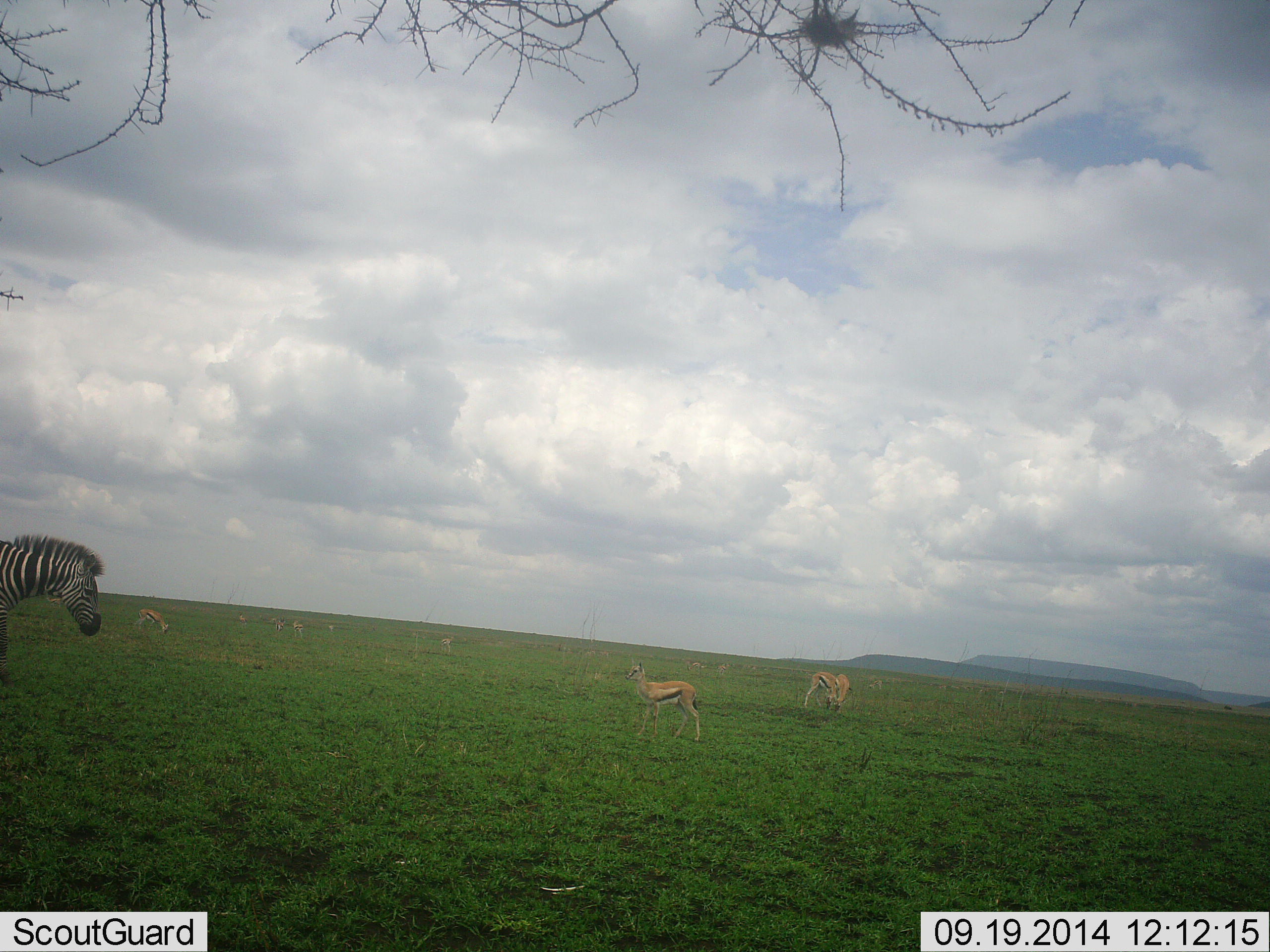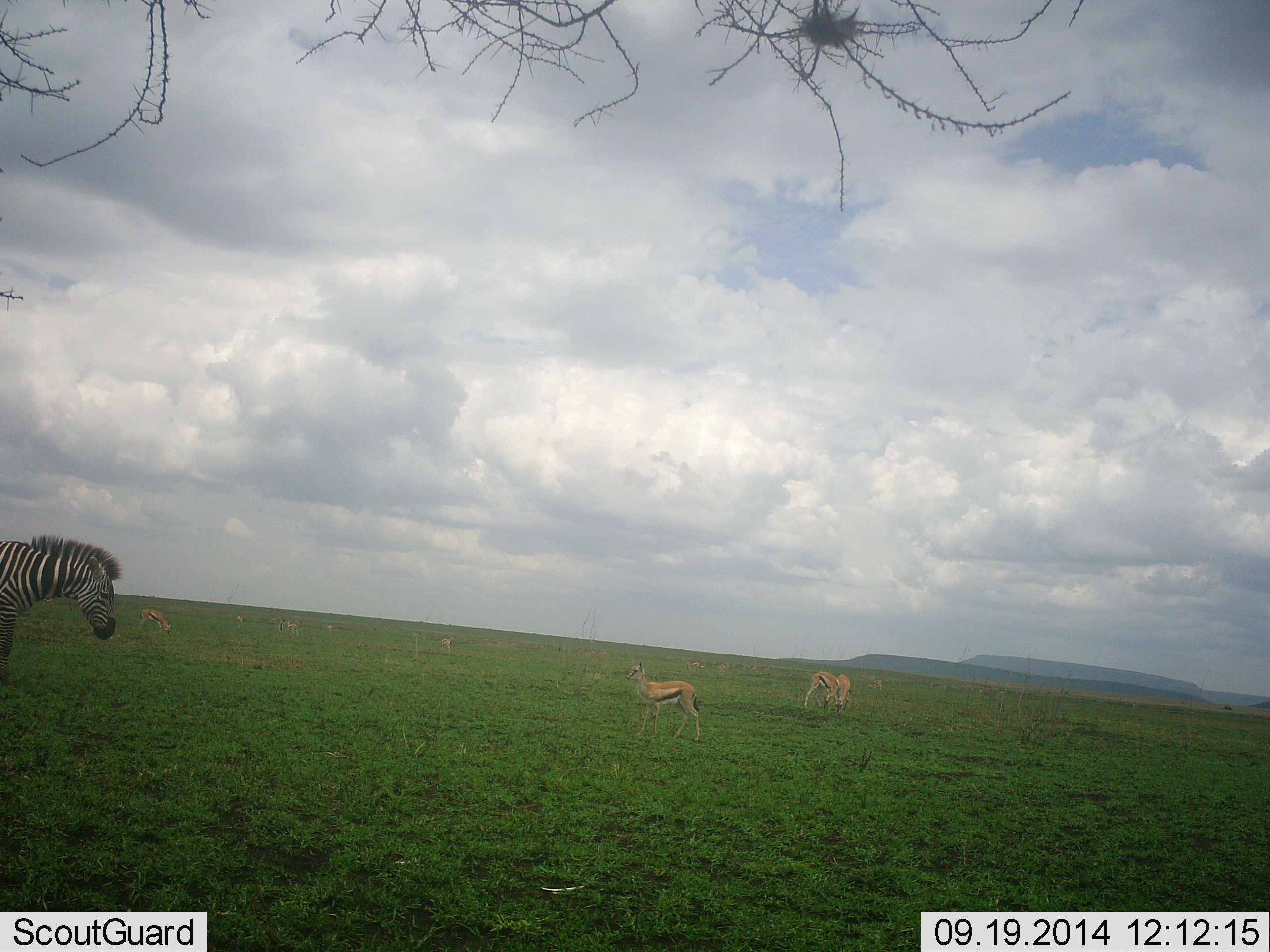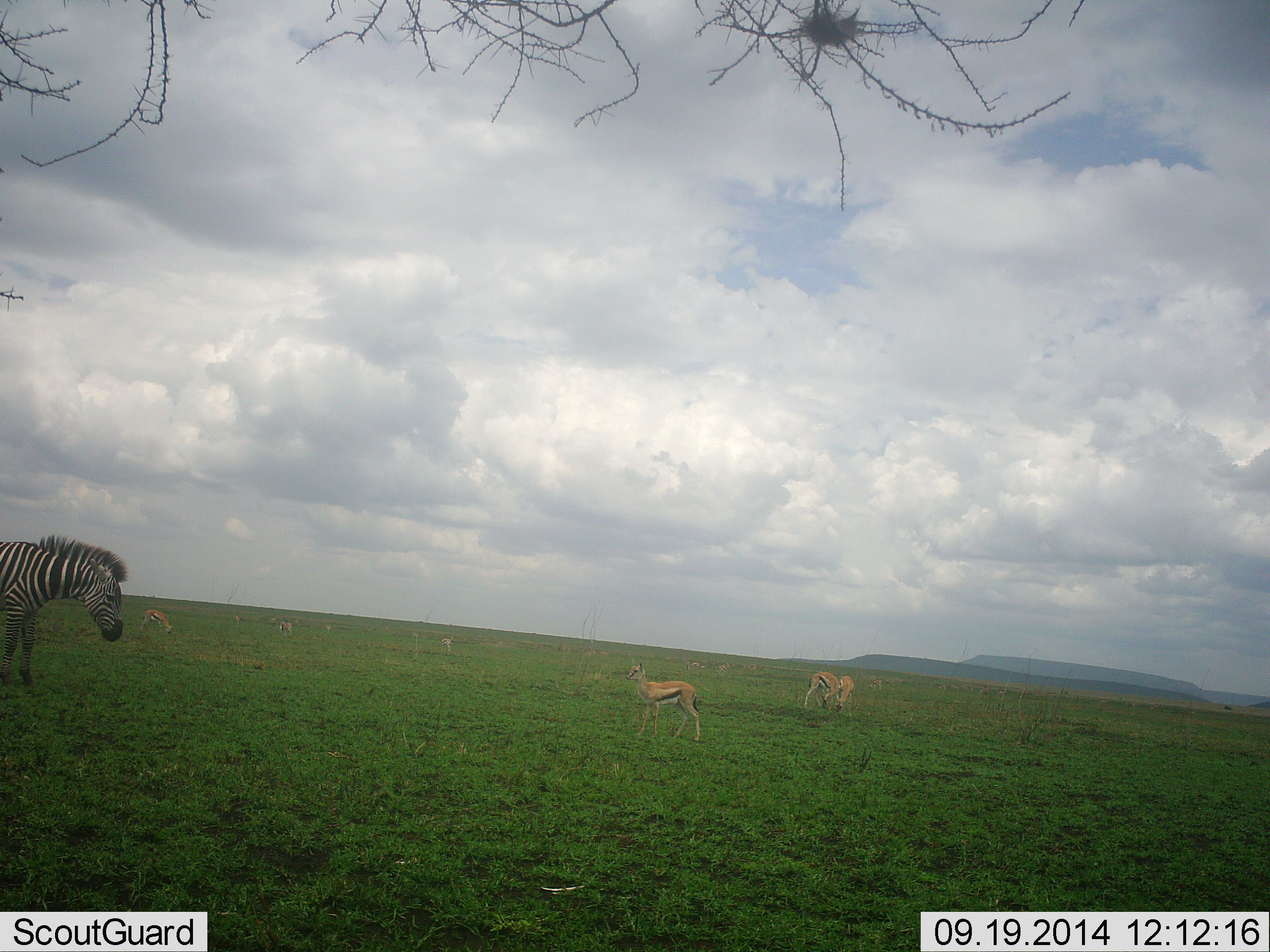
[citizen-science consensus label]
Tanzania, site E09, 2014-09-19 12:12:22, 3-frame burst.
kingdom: Animalia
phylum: Chordata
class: Mammalia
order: Artiodactyla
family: Bovidae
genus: Eudorcas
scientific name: Eudorcas thomsonii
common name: thomson's gazelle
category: gazellethomsons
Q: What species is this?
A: Gazellethomsons (thomson's gazelle) (Eudorcas thomsonii).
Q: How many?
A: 8.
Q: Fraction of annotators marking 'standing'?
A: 80%.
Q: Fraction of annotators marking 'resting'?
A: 0%.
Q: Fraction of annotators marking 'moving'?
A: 20%.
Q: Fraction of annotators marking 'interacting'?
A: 0%.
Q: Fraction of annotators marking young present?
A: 0%.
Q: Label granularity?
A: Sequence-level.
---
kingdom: Animalia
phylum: Chordata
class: Mammalia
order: Perissodactyla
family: Equidae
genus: Equus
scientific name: Equus quagga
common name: plains zebra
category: zebra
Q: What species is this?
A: Zebra (plains zebra) (Equus quagga).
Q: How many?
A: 1.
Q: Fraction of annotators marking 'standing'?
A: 9%.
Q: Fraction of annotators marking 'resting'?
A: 0%.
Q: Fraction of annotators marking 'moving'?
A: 91%.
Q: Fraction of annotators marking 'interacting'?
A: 0%.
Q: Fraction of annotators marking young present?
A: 0%.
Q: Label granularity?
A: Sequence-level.